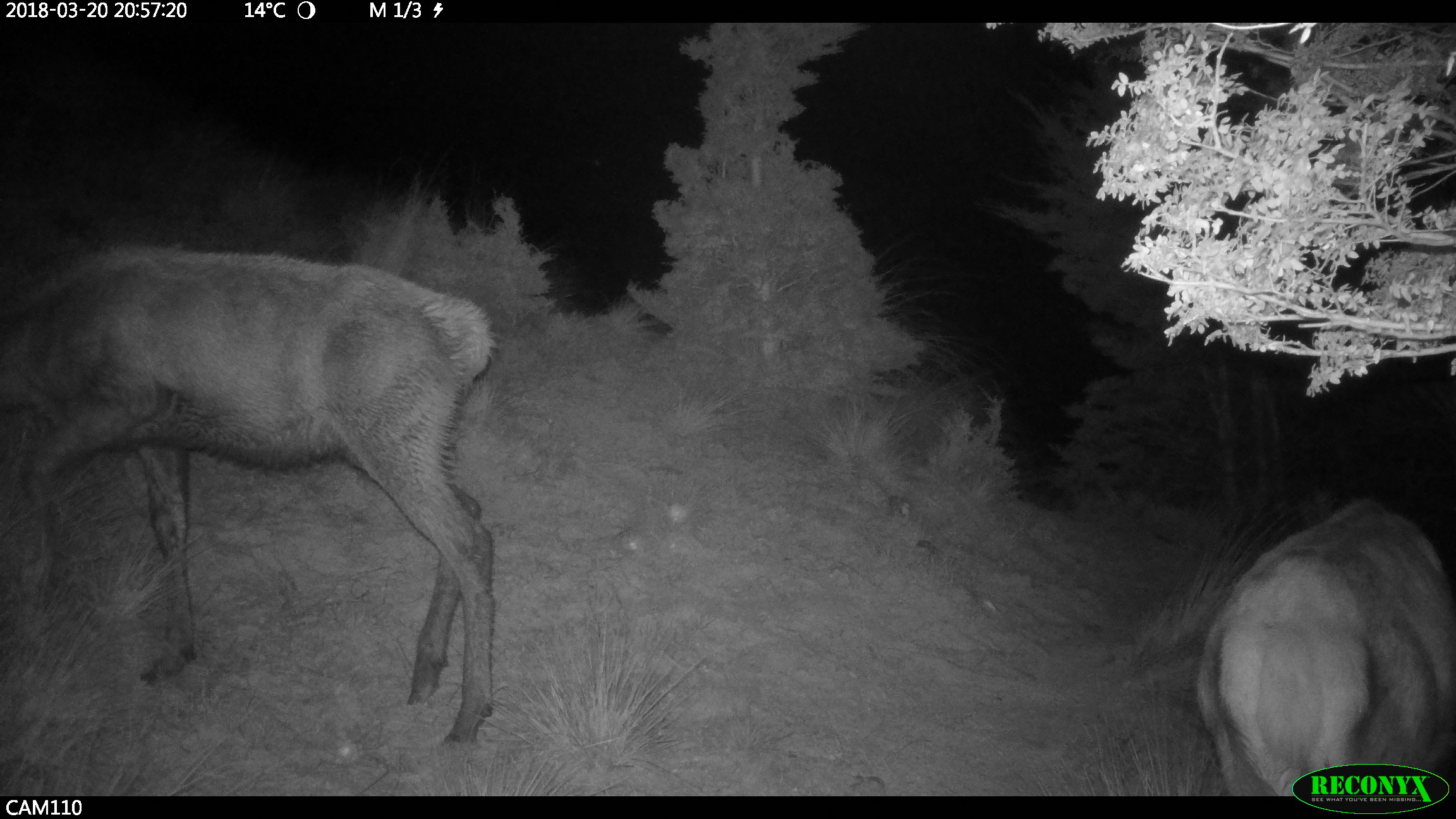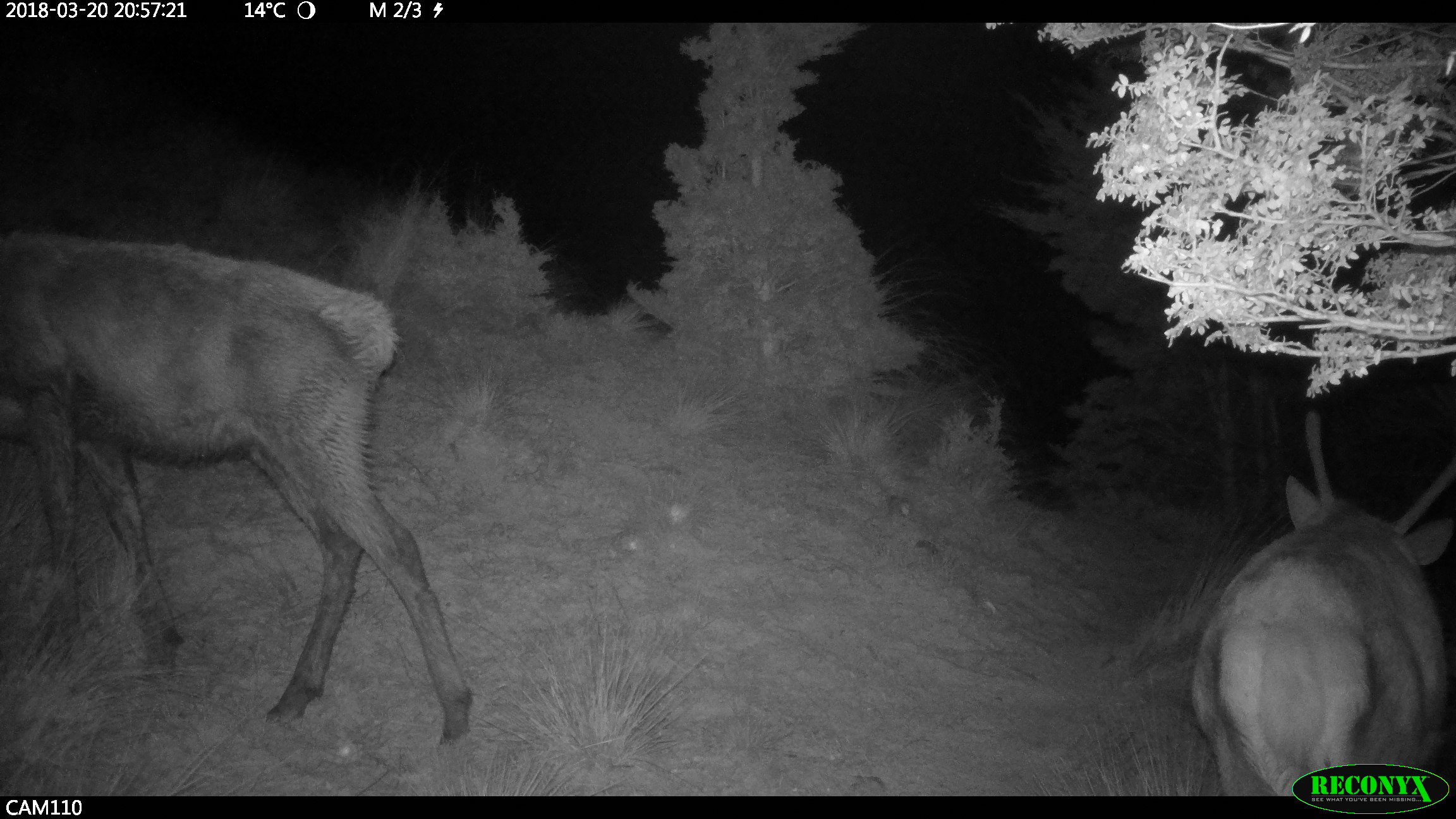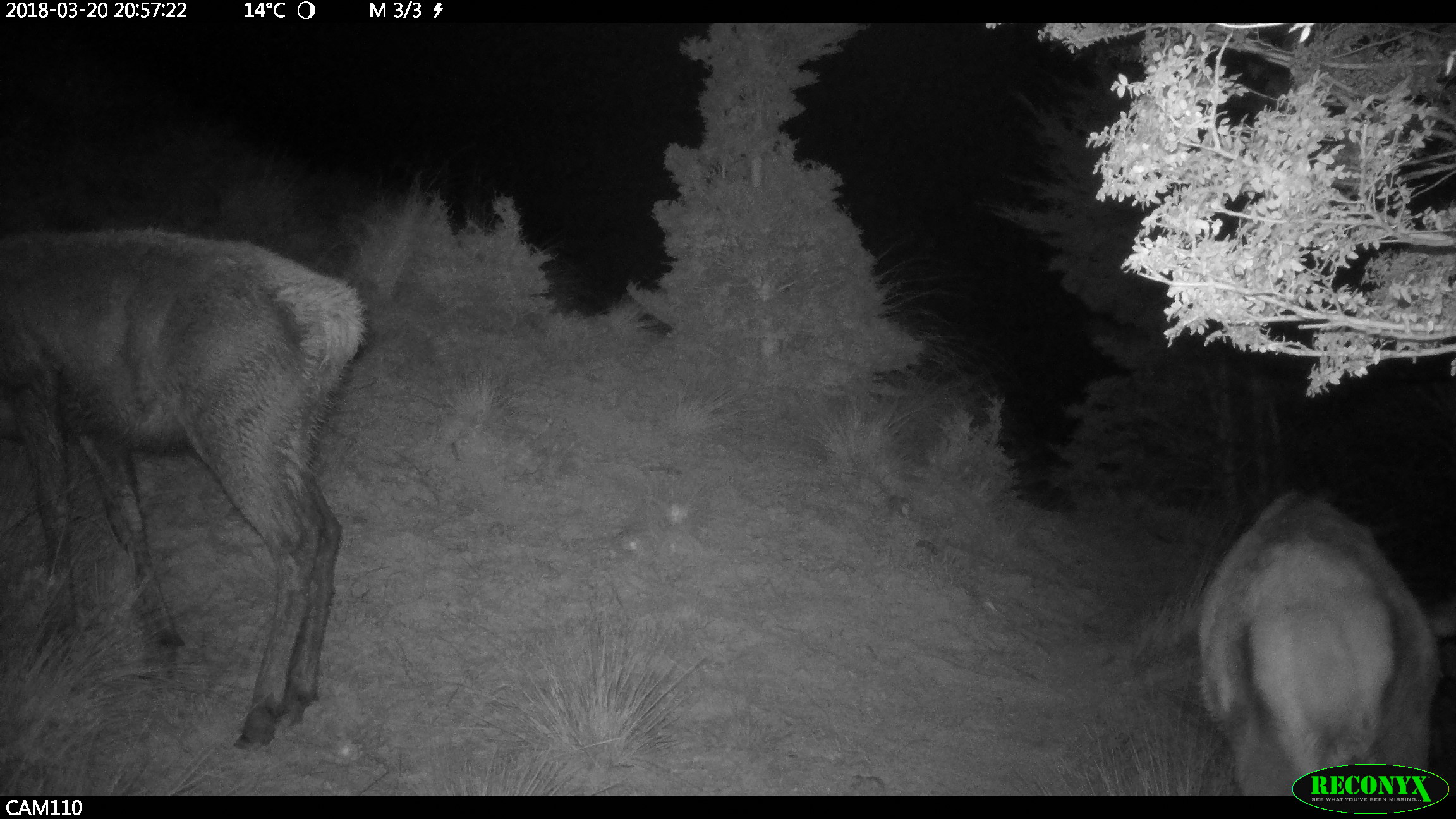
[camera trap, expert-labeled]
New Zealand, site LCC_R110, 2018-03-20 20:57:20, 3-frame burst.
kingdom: Animalia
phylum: Chordata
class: Mammalia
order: Artiodactyla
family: Cervidae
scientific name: Cervidae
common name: deer